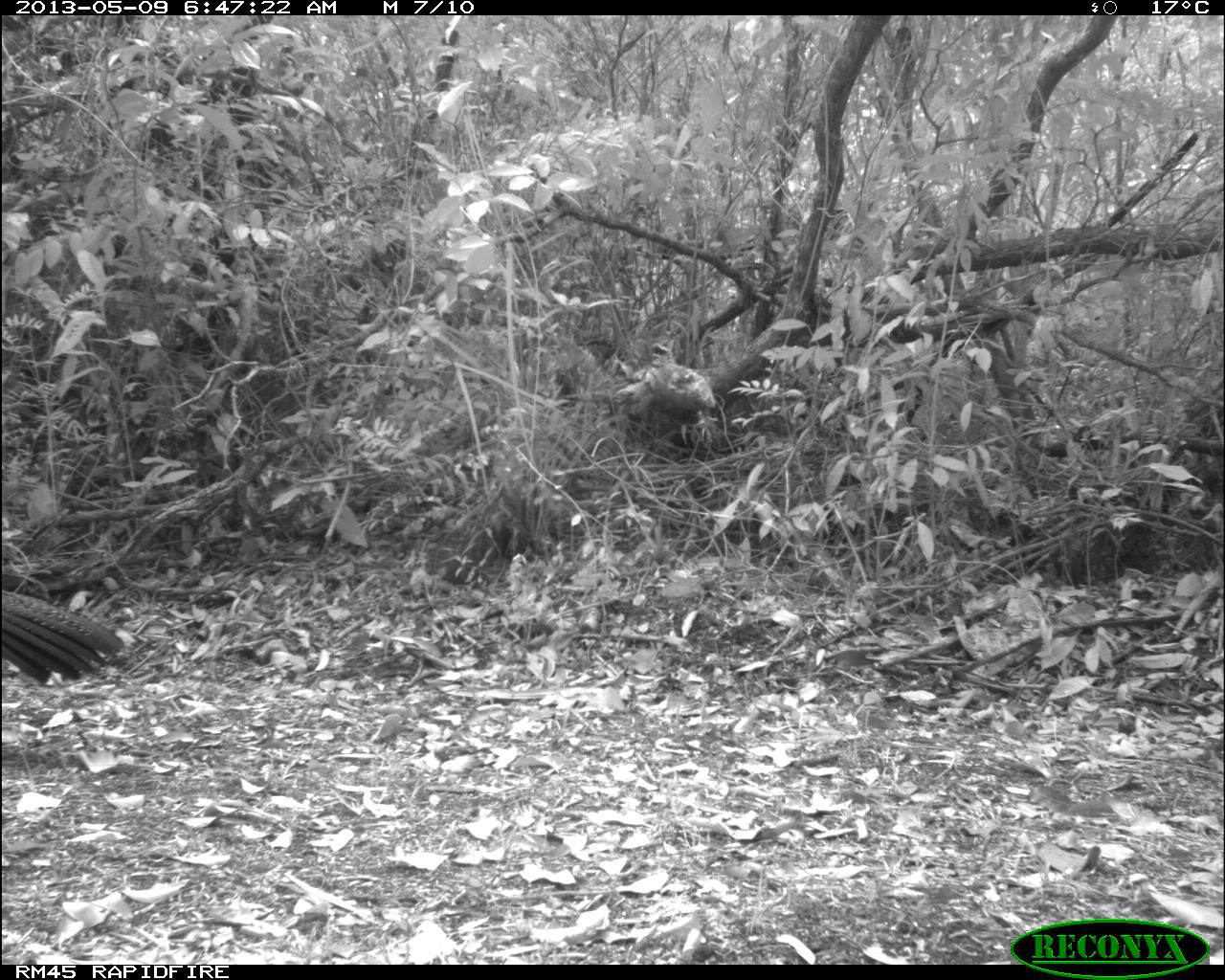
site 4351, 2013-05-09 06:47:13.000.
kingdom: Animalia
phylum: Chordata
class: Aves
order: Galliformes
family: Cracidae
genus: Crax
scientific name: Crax rubra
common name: great curassow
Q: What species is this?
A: Crax rubra (great curassow).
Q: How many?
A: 2.